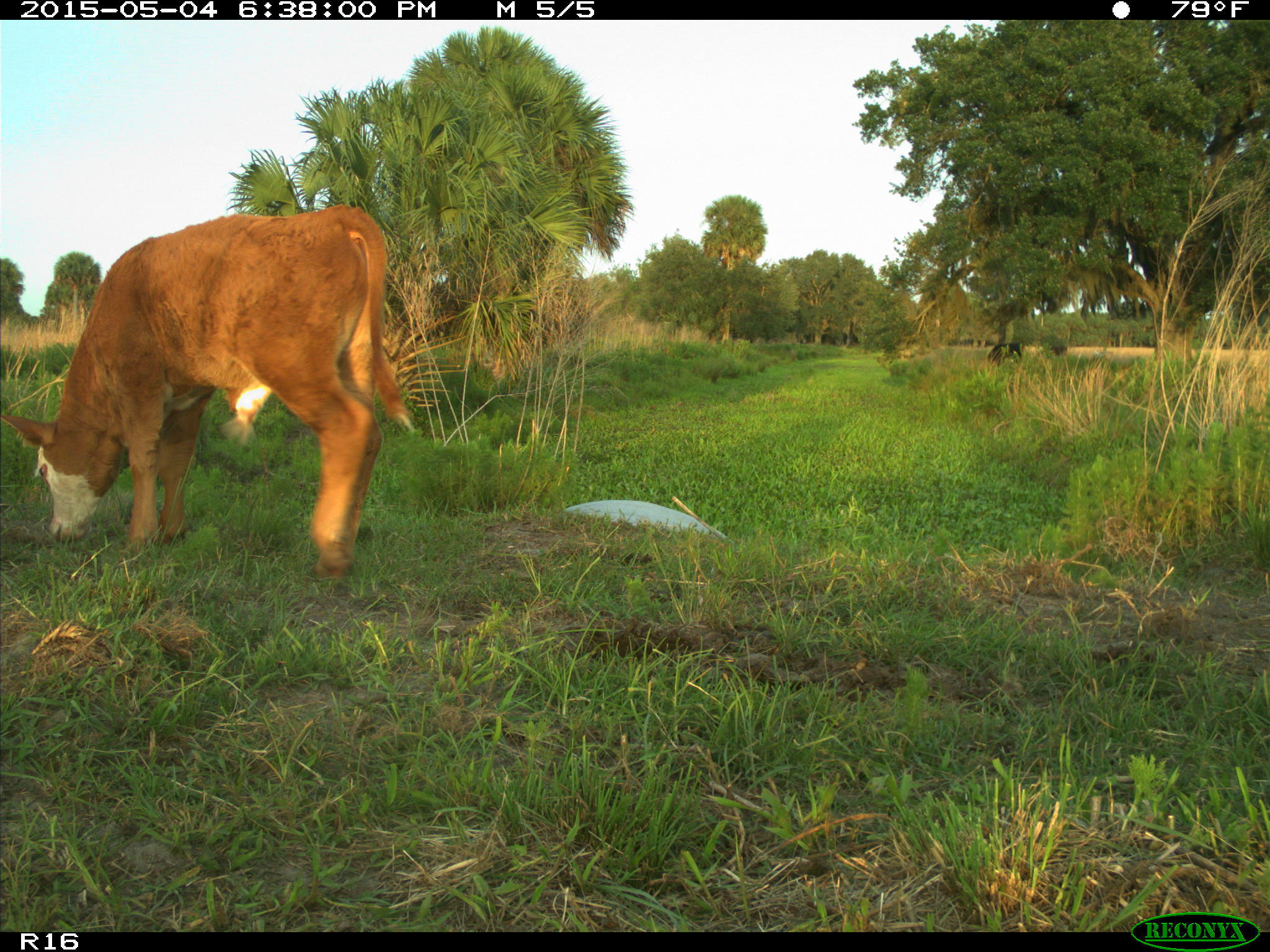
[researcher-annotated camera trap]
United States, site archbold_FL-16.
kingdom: Animalia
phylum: Chordata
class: Mammalia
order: Artiodactyla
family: Bovidae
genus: Bos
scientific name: Bos taurus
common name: domestic cow